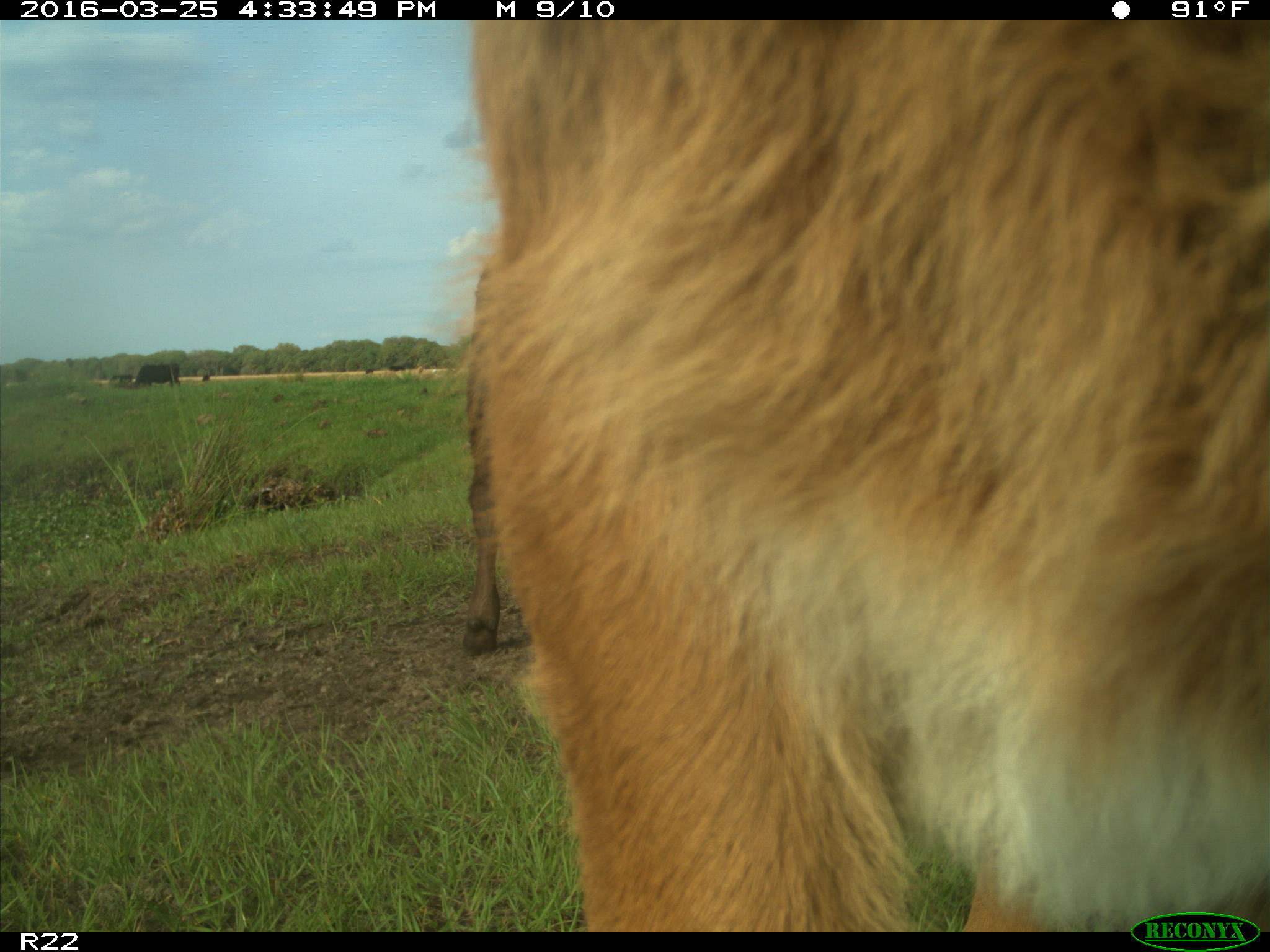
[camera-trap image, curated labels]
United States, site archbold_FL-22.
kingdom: Animalia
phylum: Chordata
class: Mammalia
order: Artiodactyla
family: Bovidae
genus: Bos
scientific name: Bos taurus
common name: domestic cow